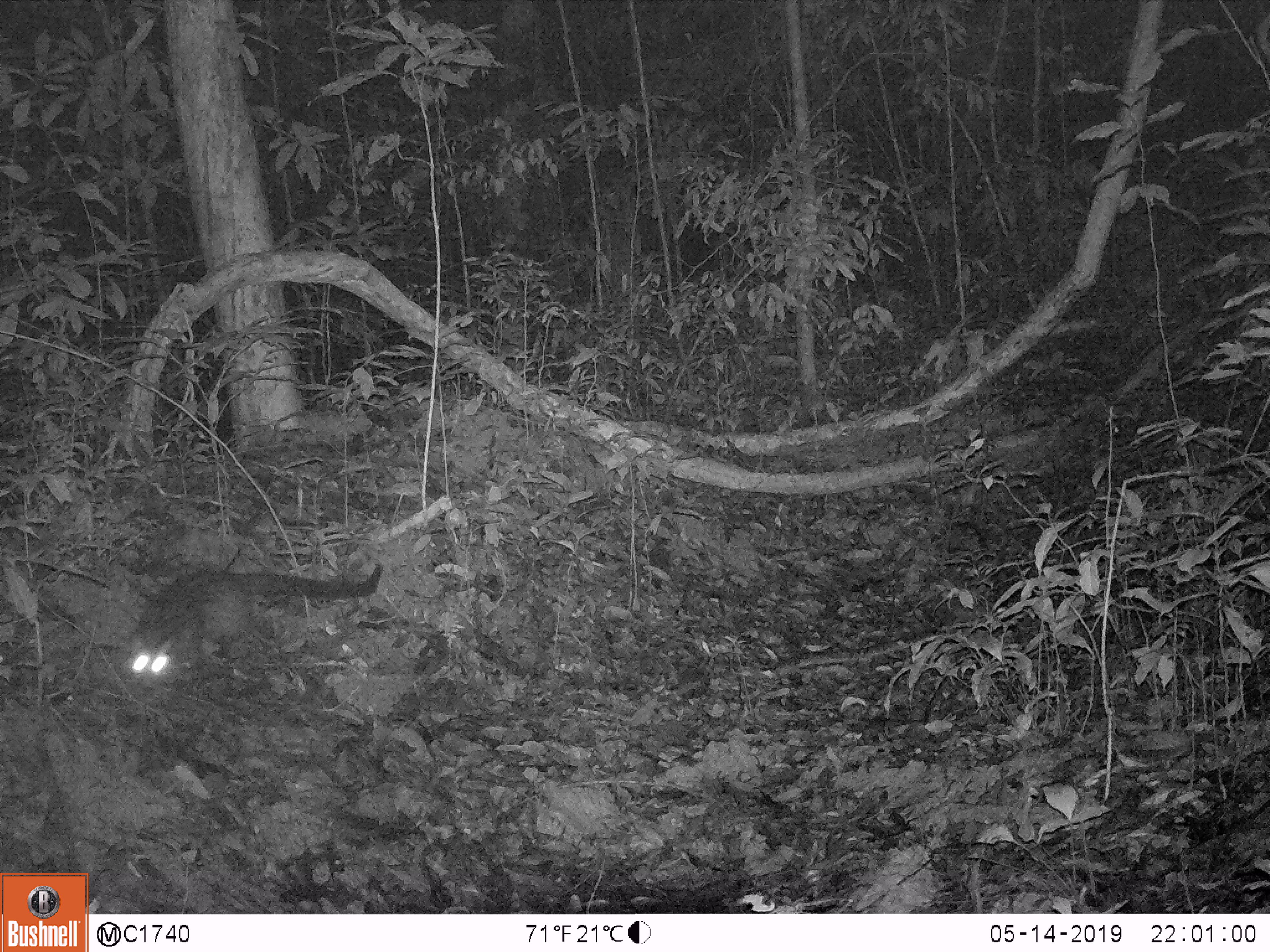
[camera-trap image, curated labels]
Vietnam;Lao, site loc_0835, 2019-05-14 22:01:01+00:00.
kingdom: Animalia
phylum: Chordata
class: Mammalia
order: Carnivora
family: Viverridae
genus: Paradoxurus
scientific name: Paradoxurus hermaphroditus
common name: common palm civet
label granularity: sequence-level